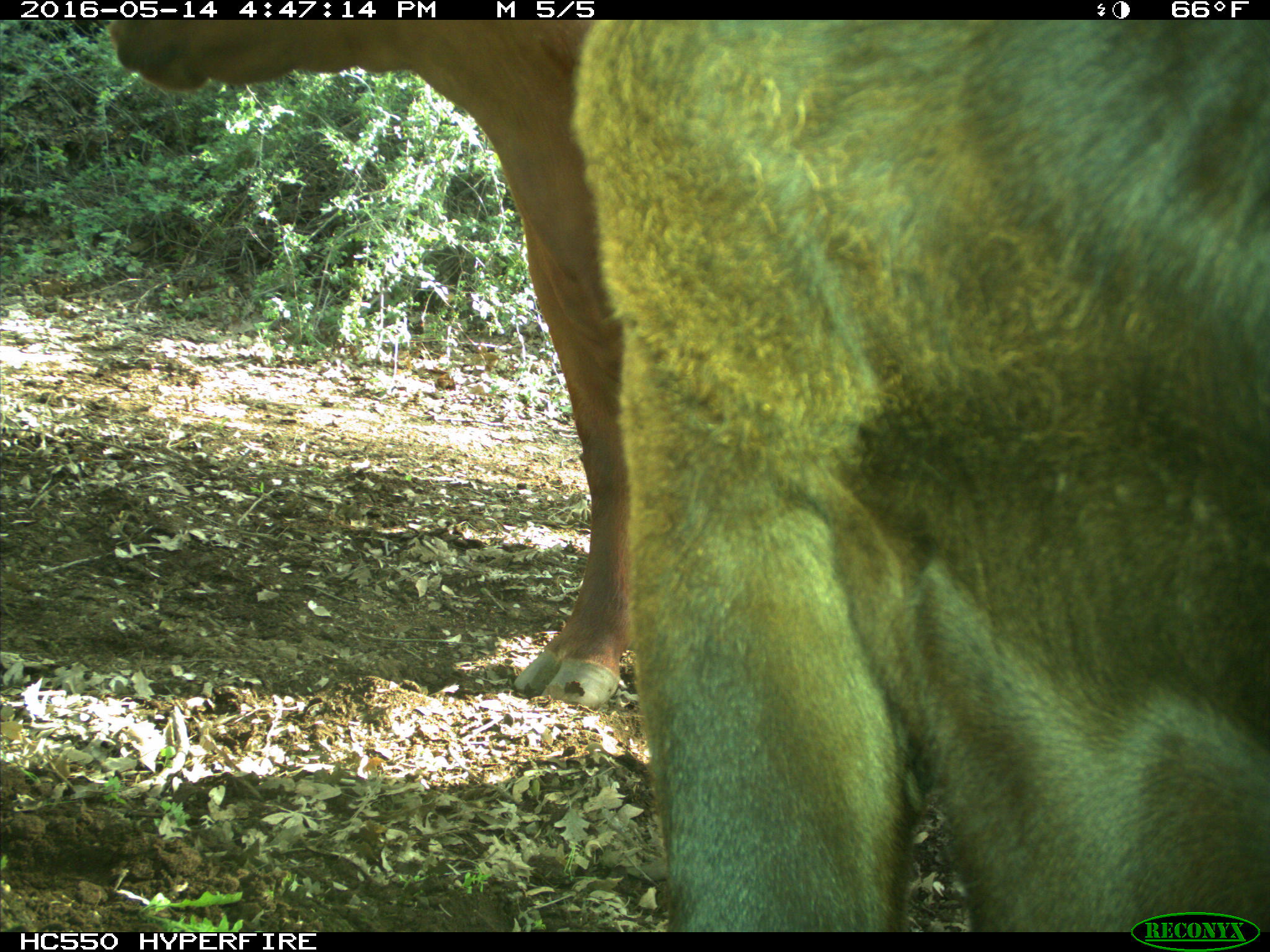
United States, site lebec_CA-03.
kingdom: Animalia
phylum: Chordata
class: Mammalia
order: Artiodactyla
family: Bovidae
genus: Bos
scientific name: Bos taurus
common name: domestic cow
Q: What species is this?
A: Bos taurus (domestic cow).